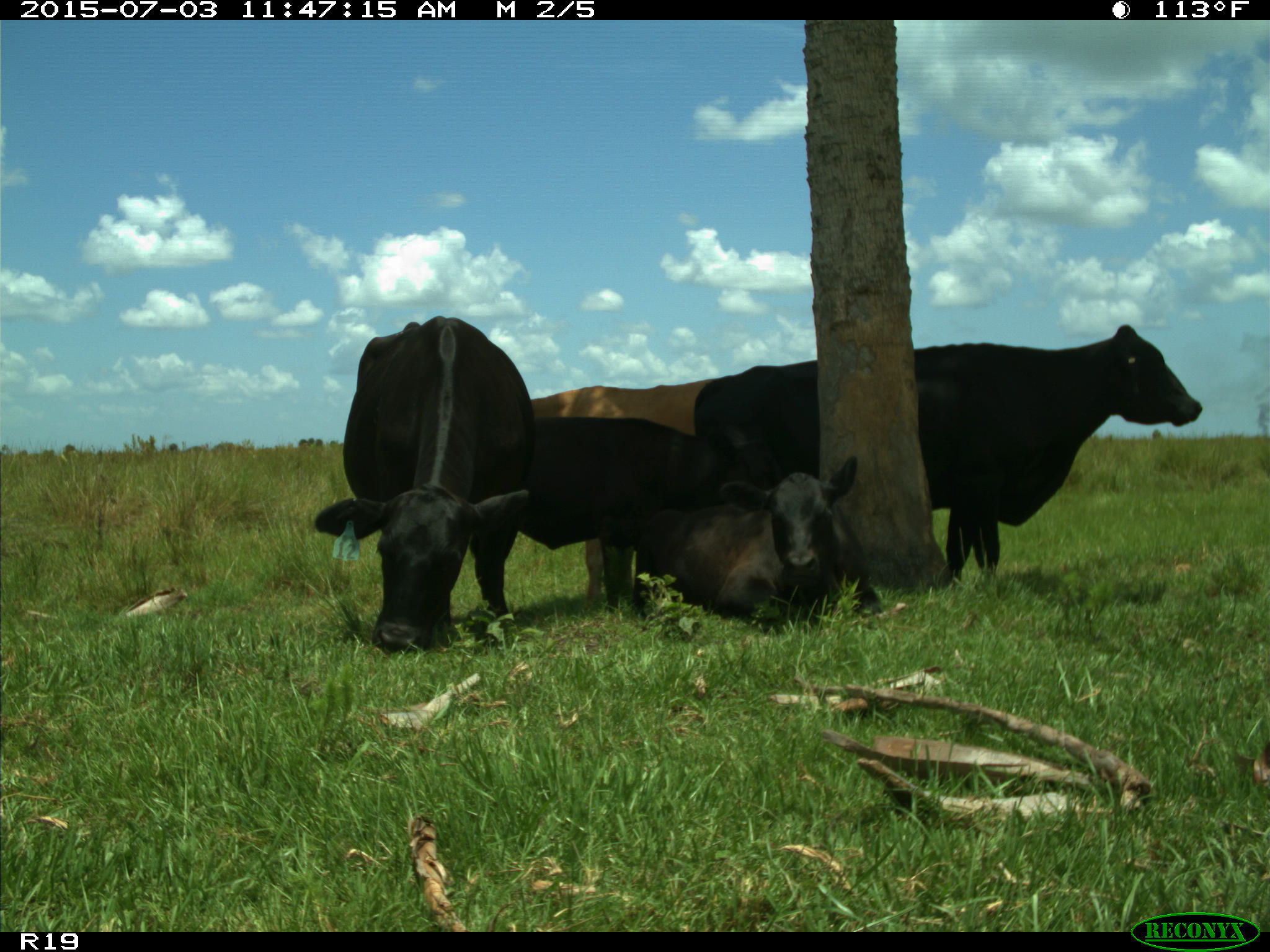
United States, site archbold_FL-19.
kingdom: Animalia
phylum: Chordata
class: Mammalia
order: Artiodactyla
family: Bovidae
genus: Bos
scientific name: Bos taurus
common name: domestic cow